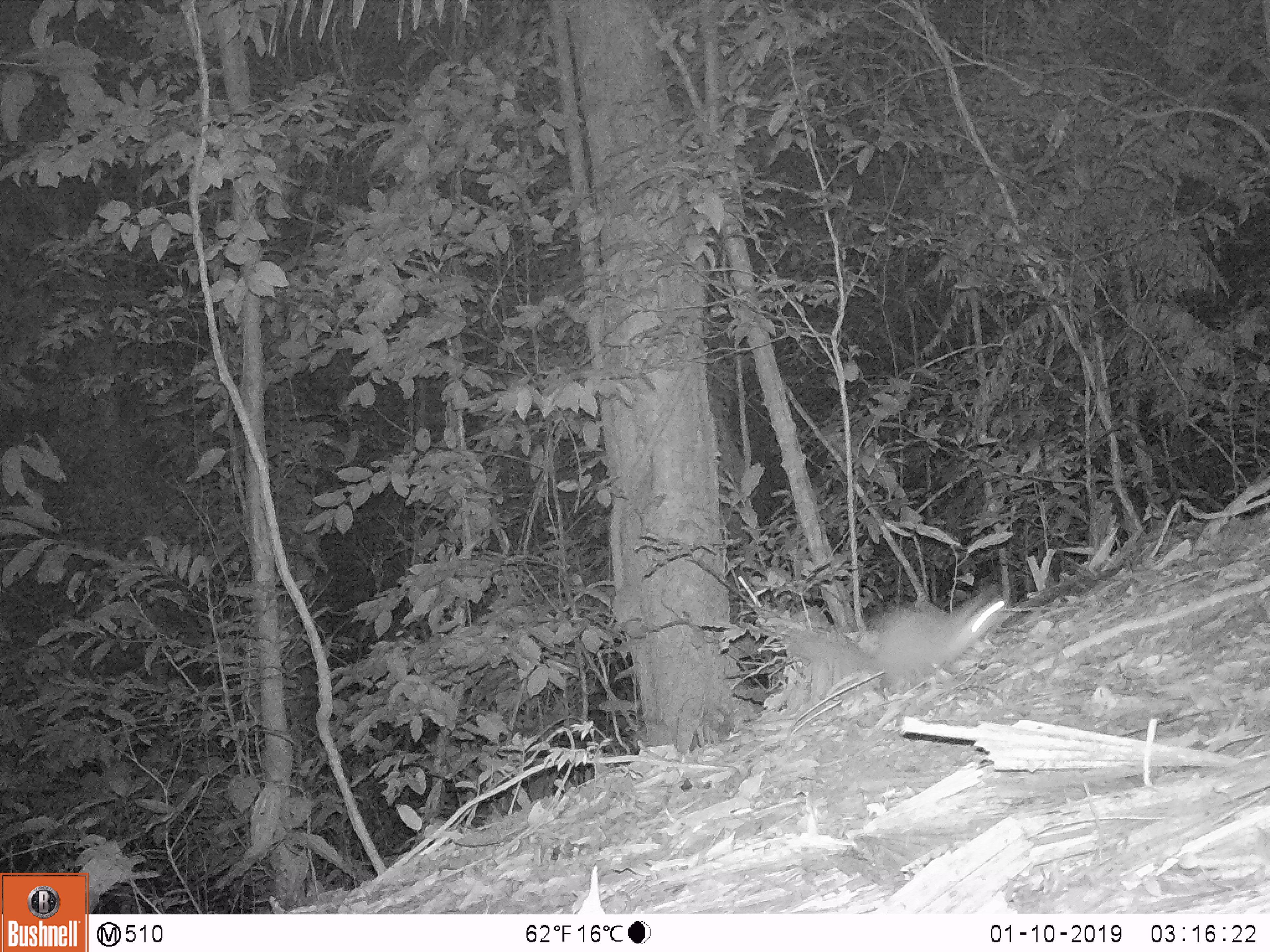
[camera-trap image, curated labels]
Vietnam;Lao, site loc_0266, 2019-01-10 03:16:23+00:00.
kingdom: Animalia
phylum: Chordata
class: Mammalia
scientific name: Mammalia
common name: mammal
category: unidentified small mammal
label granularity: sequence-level